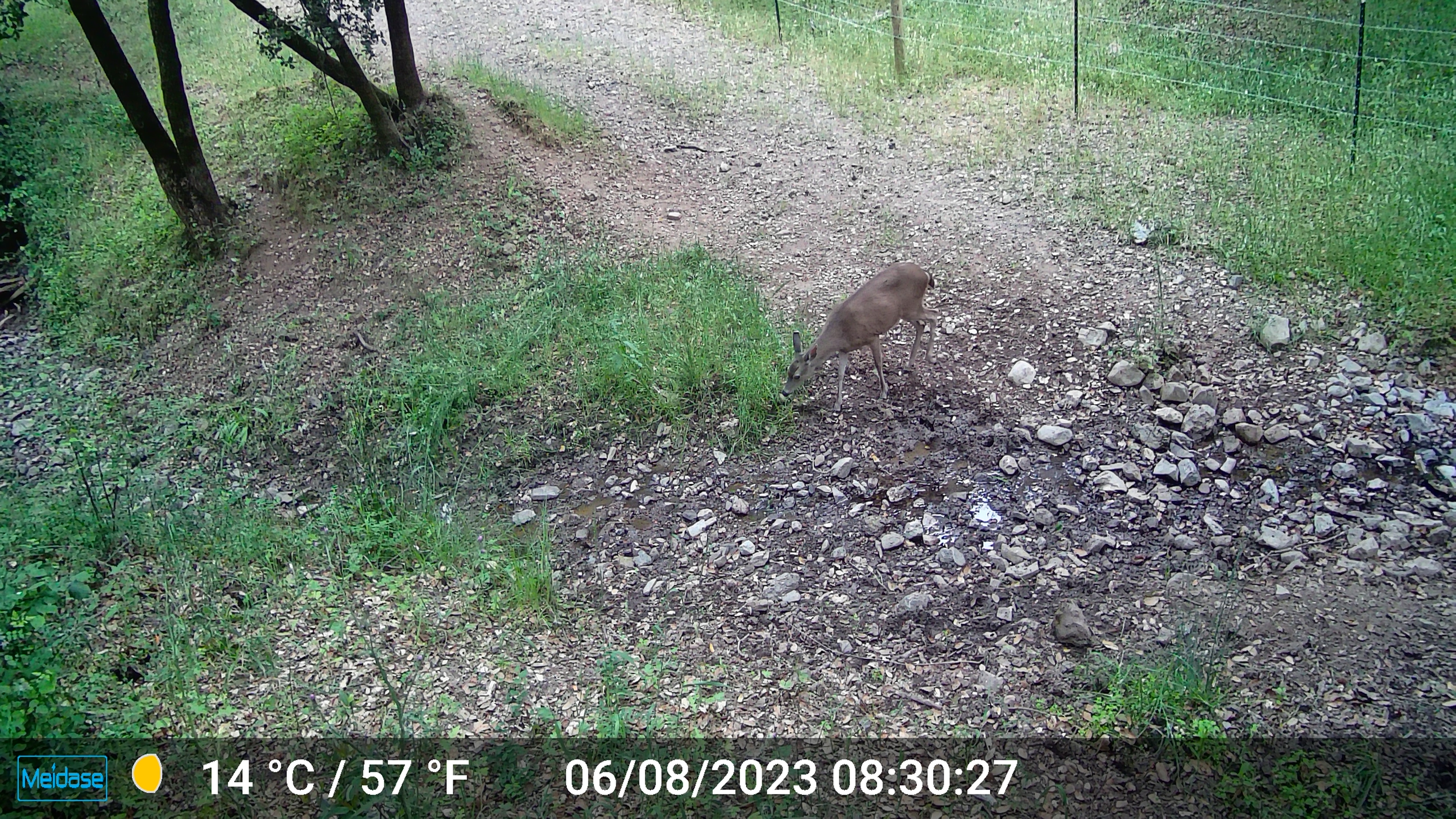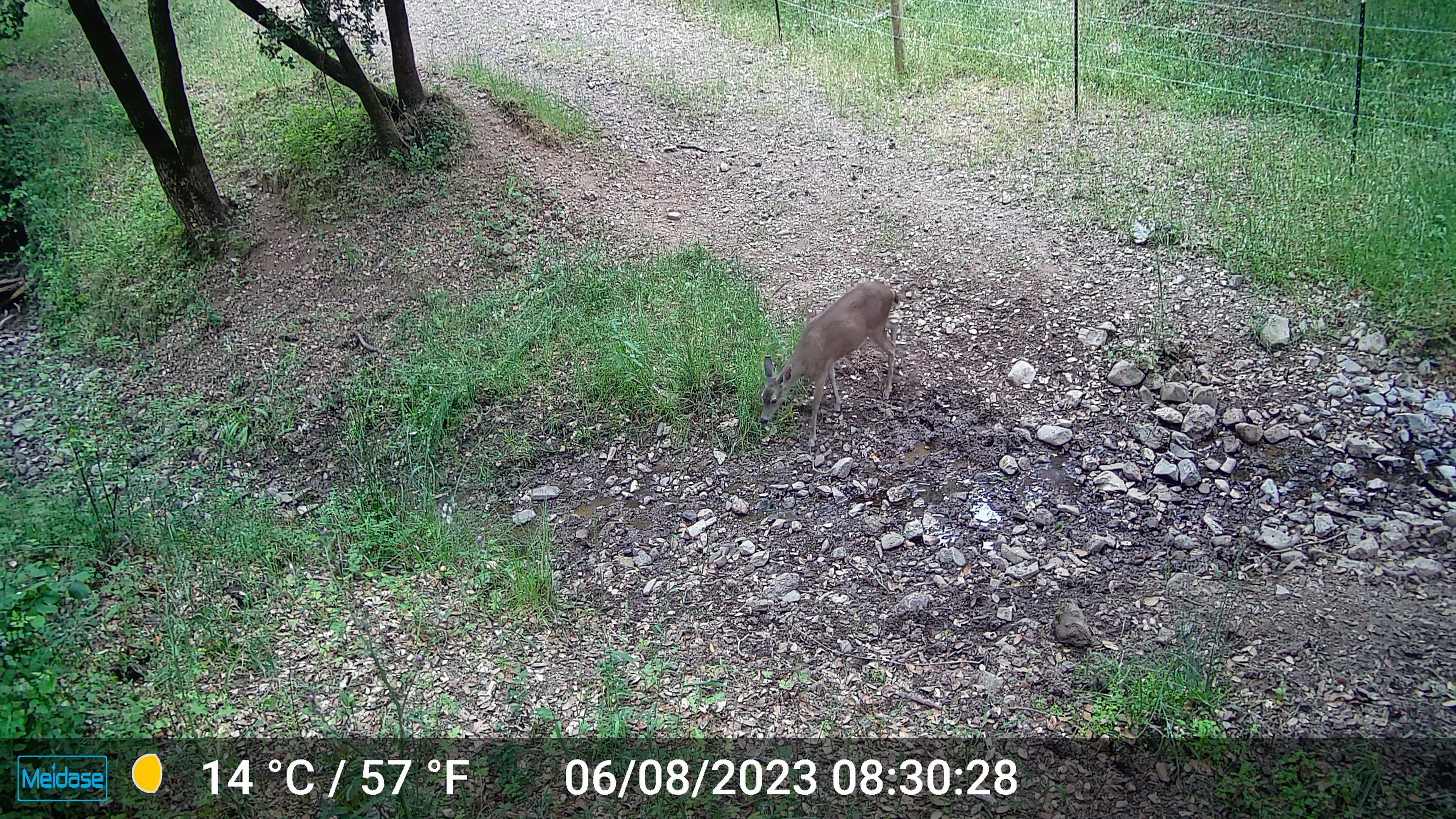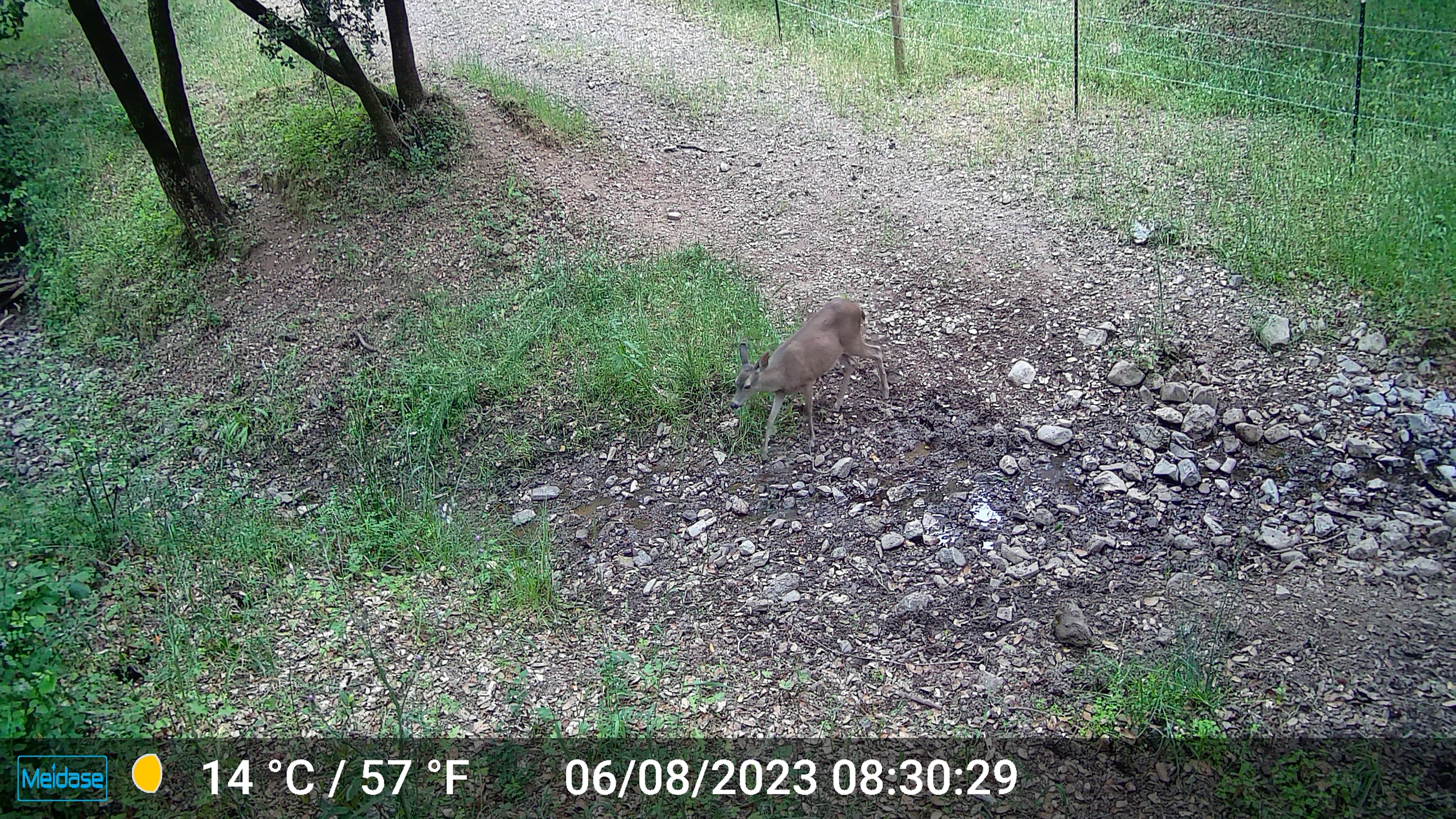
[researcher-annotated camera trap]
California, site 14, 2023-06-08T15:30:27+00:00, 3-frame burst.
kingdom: Animalia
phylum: Chordata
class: Mammalia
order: Artiodactyla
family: Cervidae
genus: Odocoileus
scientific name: Odocoileus hemionus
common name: mule deer